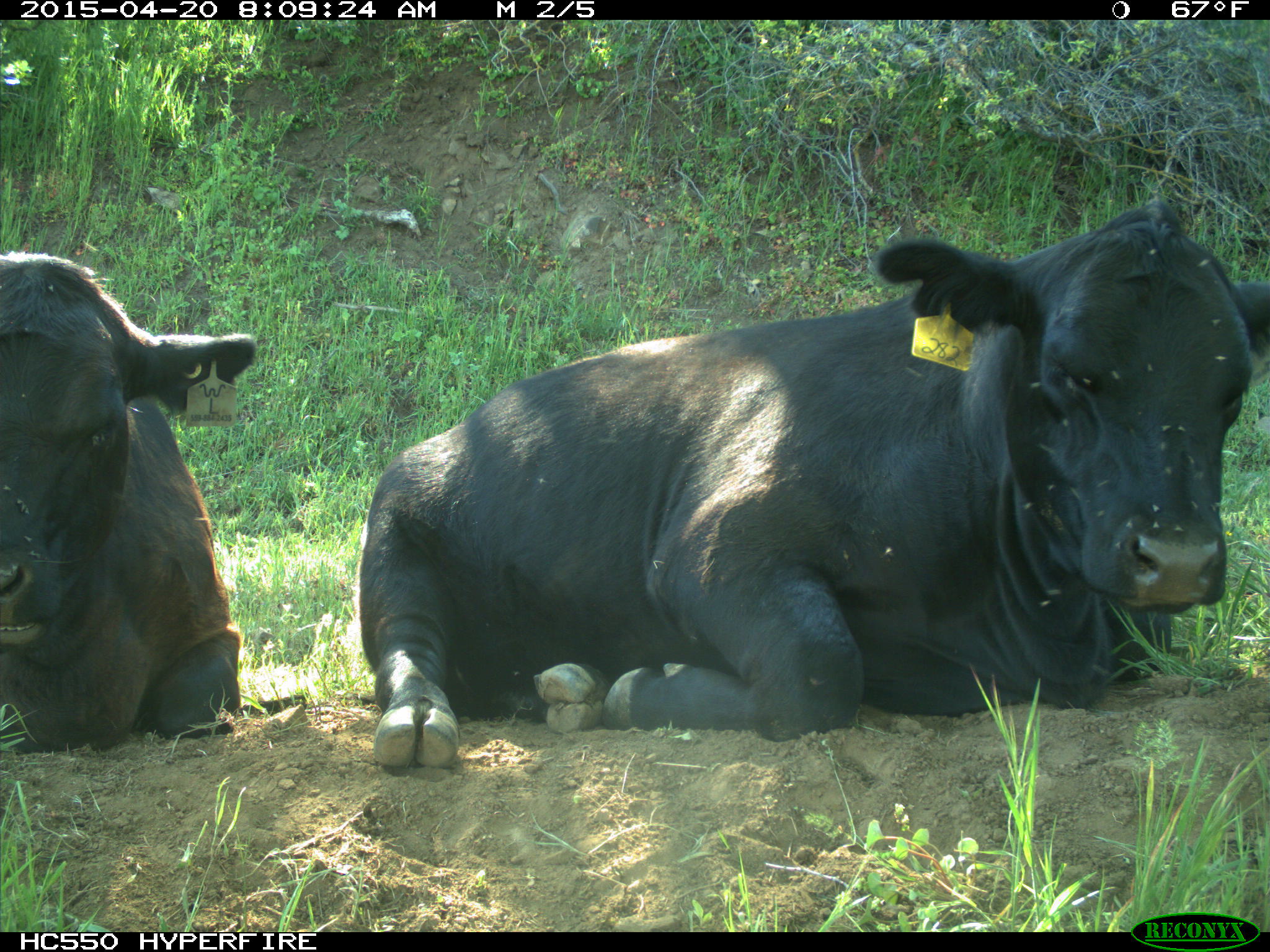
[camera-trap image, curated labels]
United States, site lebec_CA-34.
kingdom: Animalia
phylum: Chordata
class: Mammalia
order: Artiodactyla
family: Bovidae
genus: Bos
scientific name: Bos taurus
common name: domestic cow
Bos taurus (domestic cow).